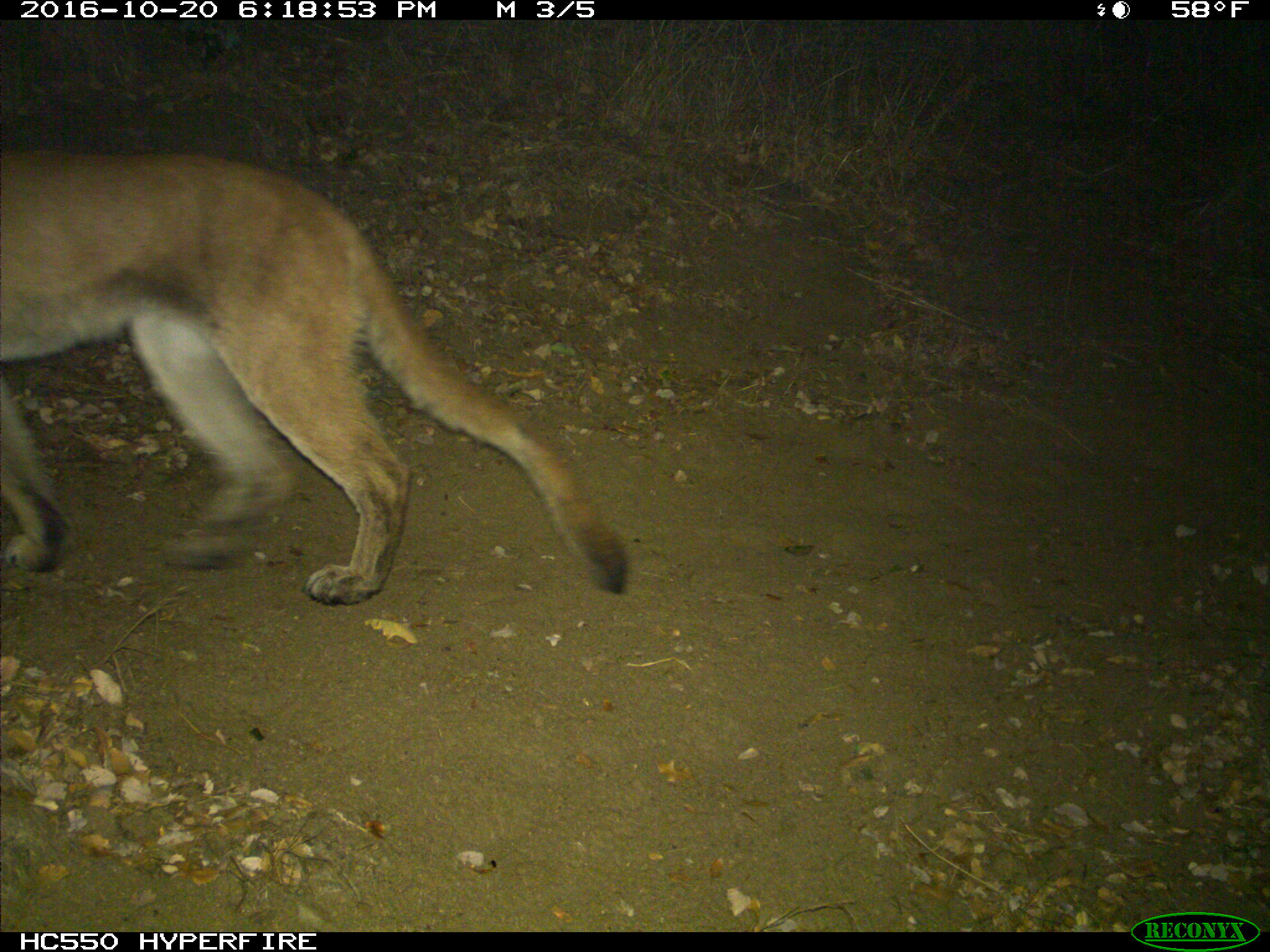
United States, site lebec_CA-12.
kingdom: Animalia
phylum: Chordata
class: Mammalia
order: Carnivora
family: Felidae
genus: Puma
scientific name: Puma concolor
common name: mountain lion